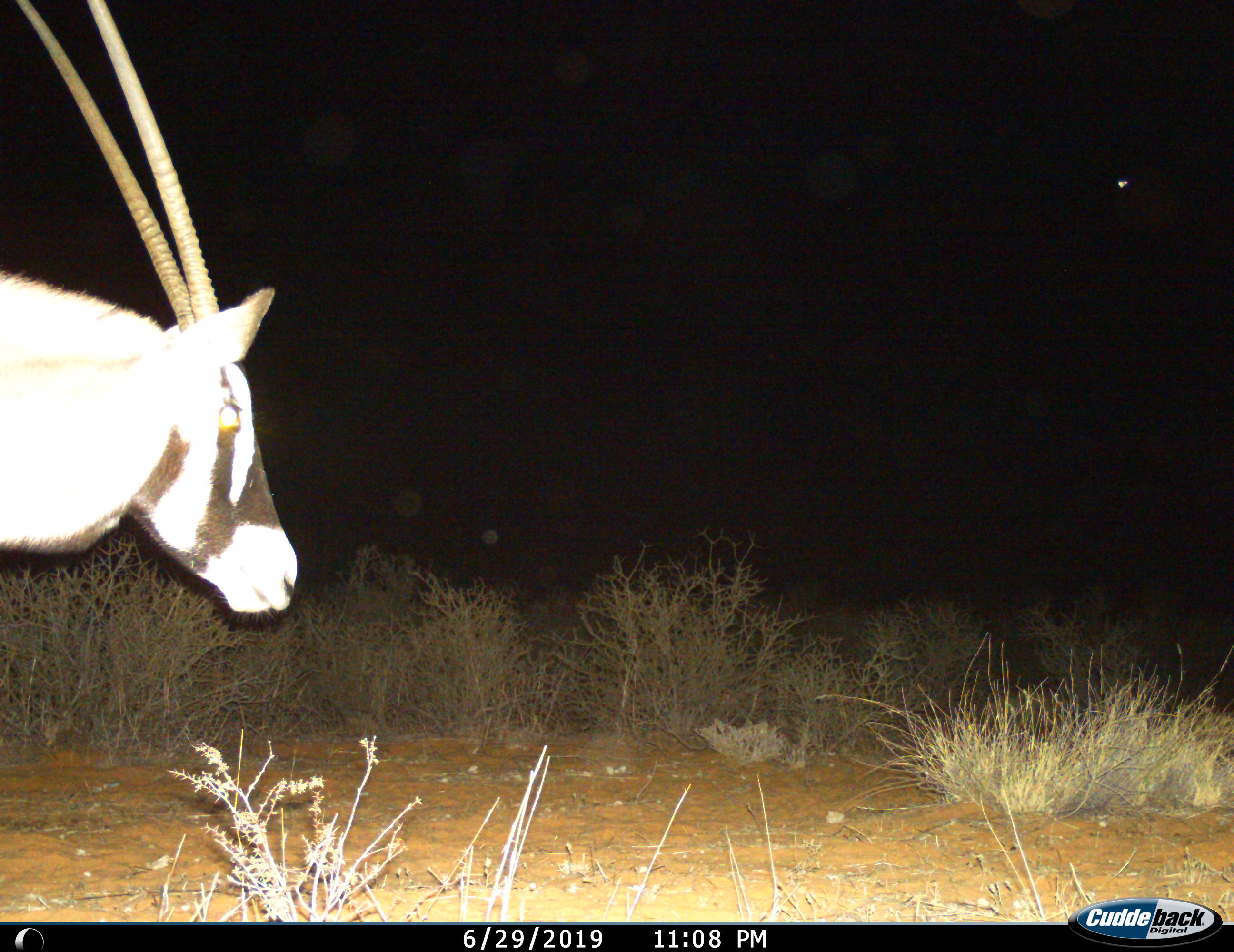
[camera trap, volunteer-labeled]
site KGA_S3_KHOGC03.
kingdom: Animalia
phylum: Chordata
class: Mammalia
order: Artiodactyla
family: Bovidae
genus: Oryx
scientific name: Oryx gazella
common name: gemsbok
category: oryx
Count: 1.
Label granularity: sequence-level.